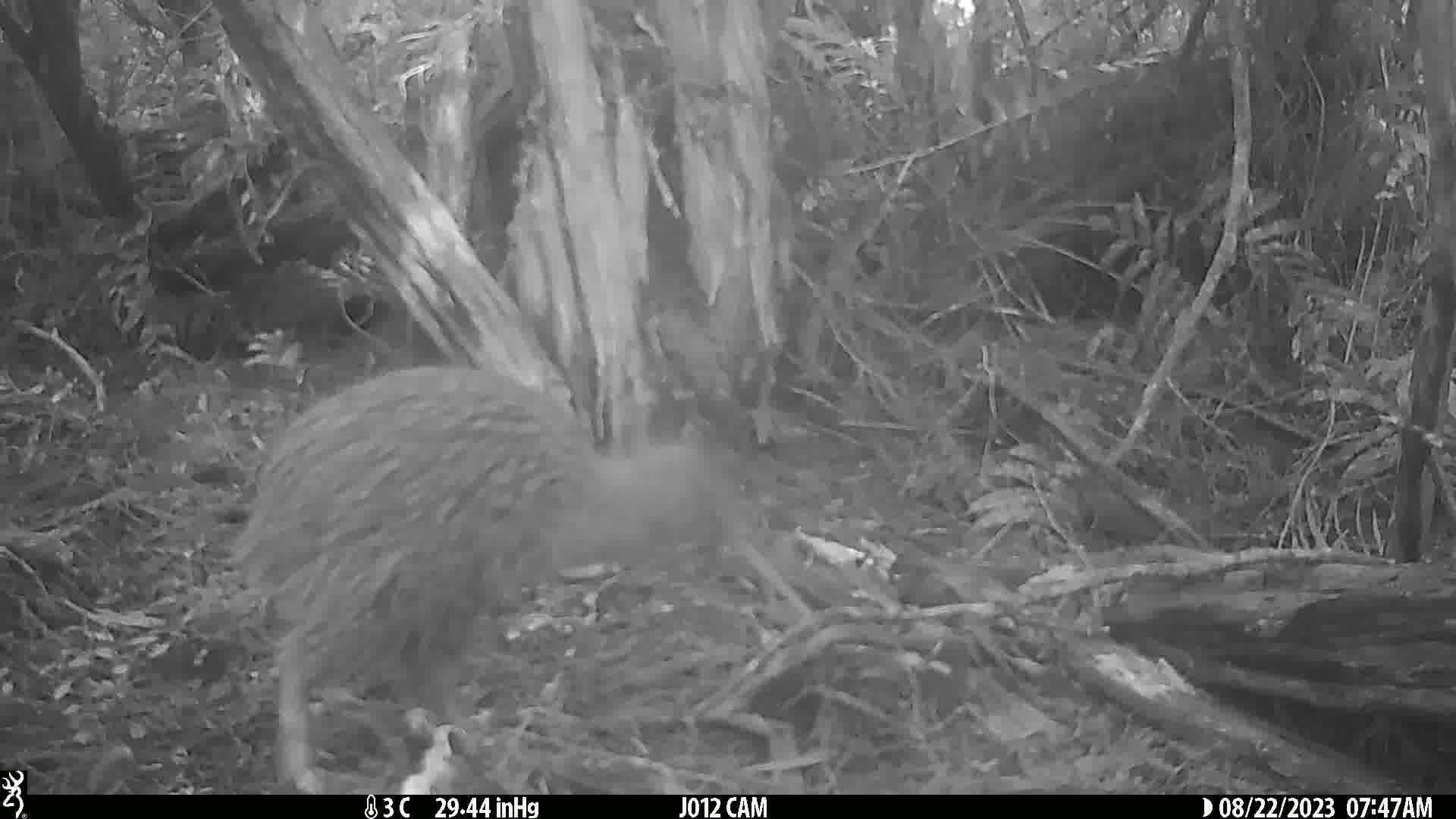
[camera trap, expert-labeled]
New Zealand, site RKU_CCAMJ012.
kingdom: Animalia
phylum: Chordata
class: Aves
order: Apterygiformes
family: Apterygidae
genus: Apteryx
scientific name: Apteryx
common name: kiwi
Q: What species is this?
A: Kiwi (Apteryx).